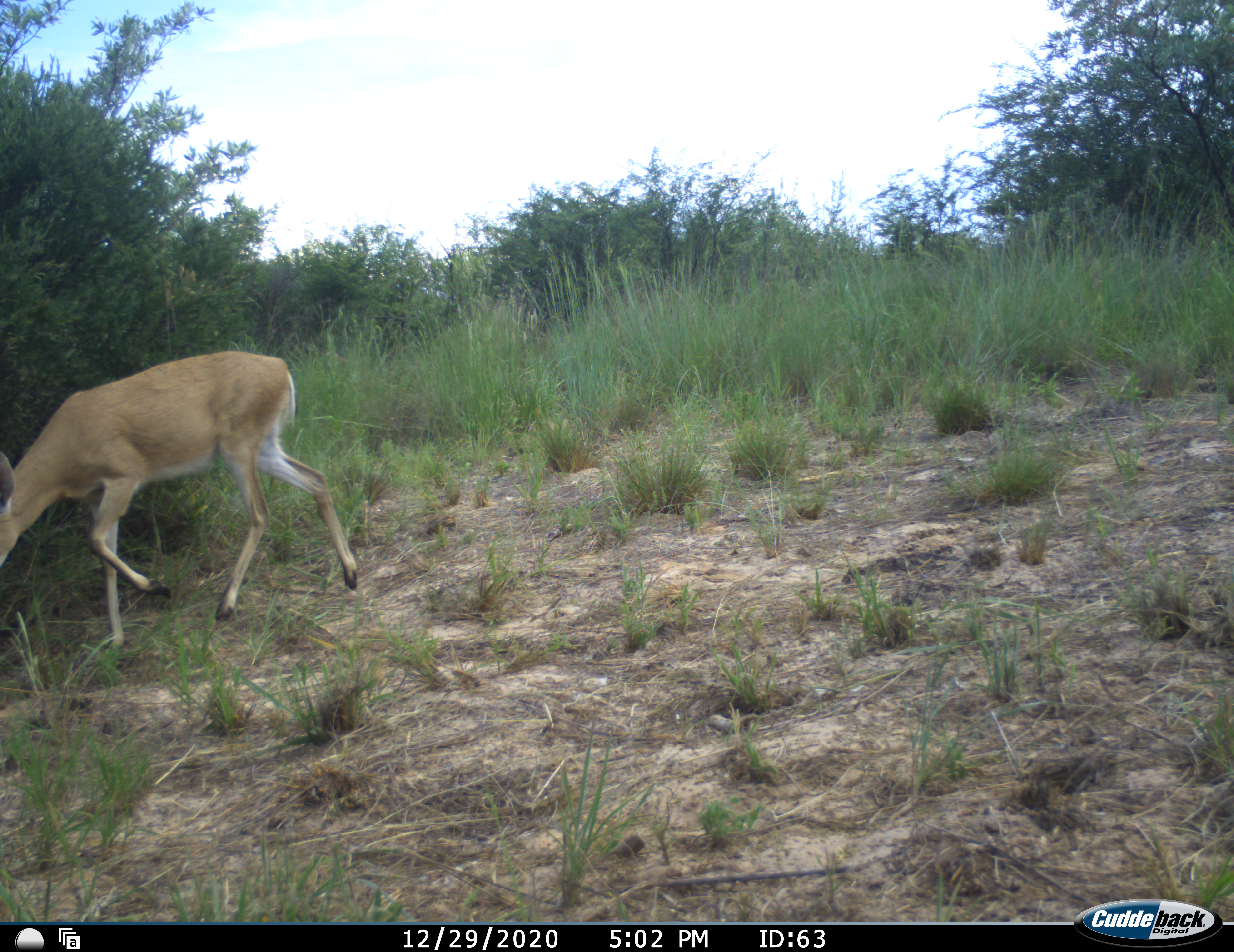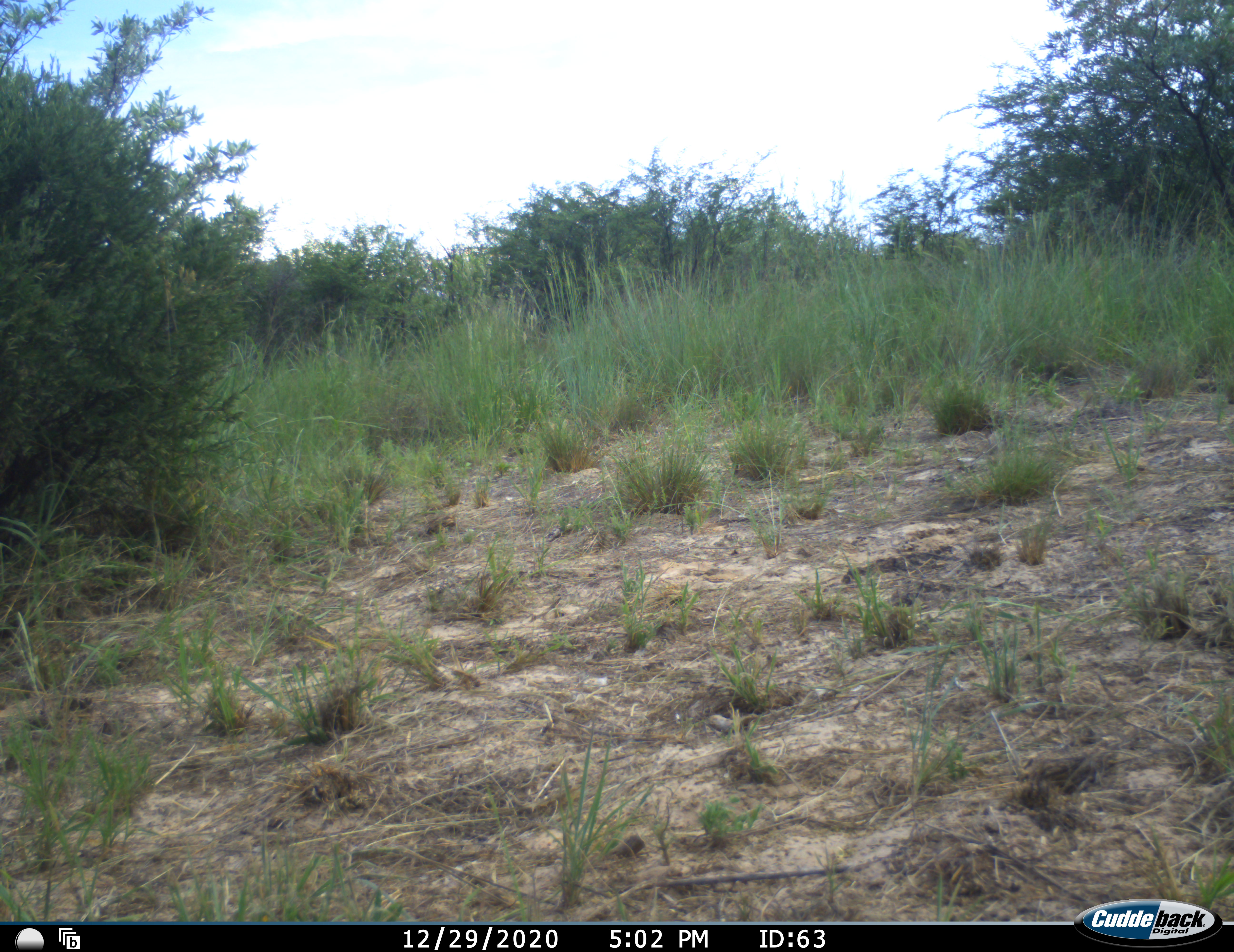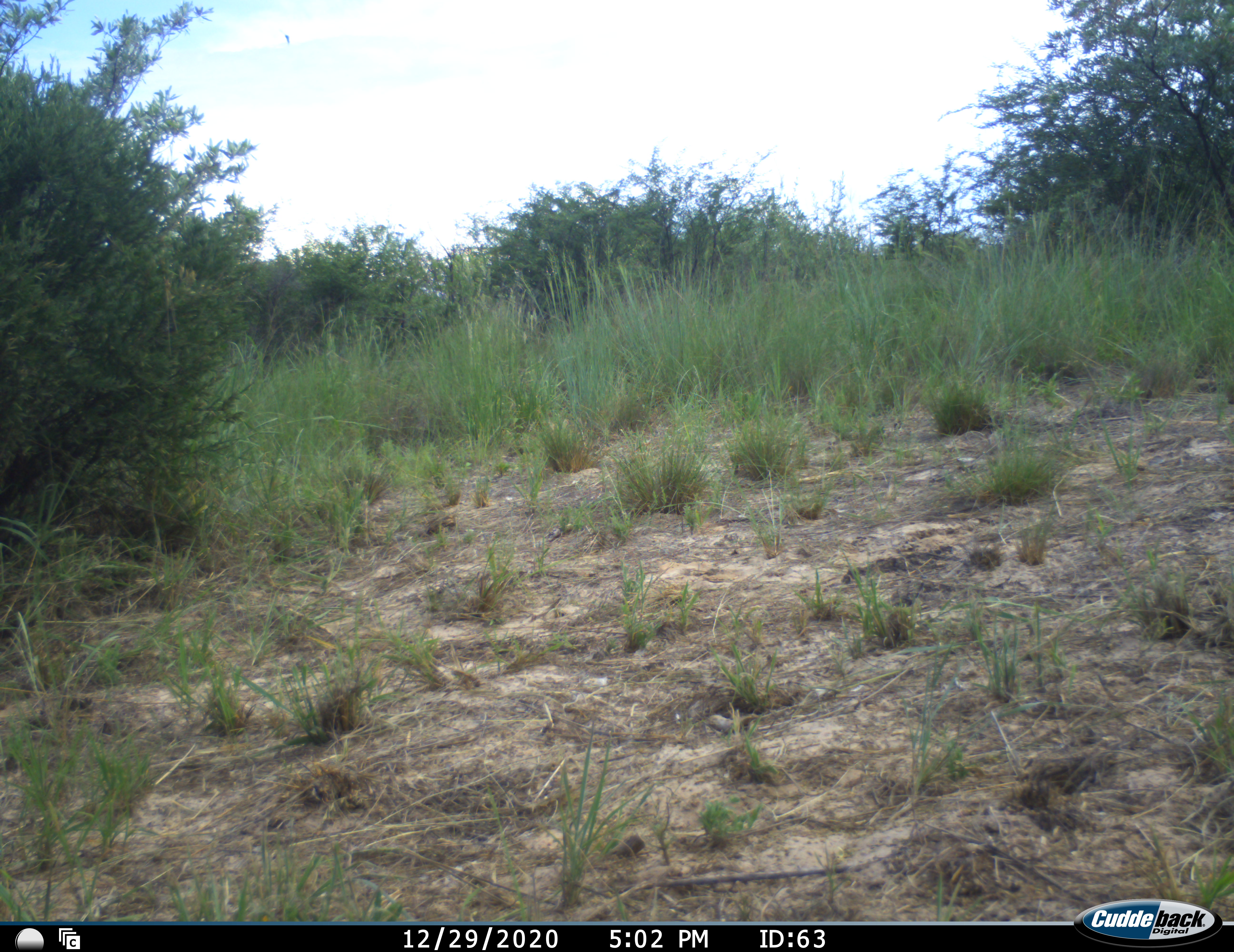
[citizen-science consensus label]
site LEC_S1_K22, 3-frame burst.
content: unidentified animal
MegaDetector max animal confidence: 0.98